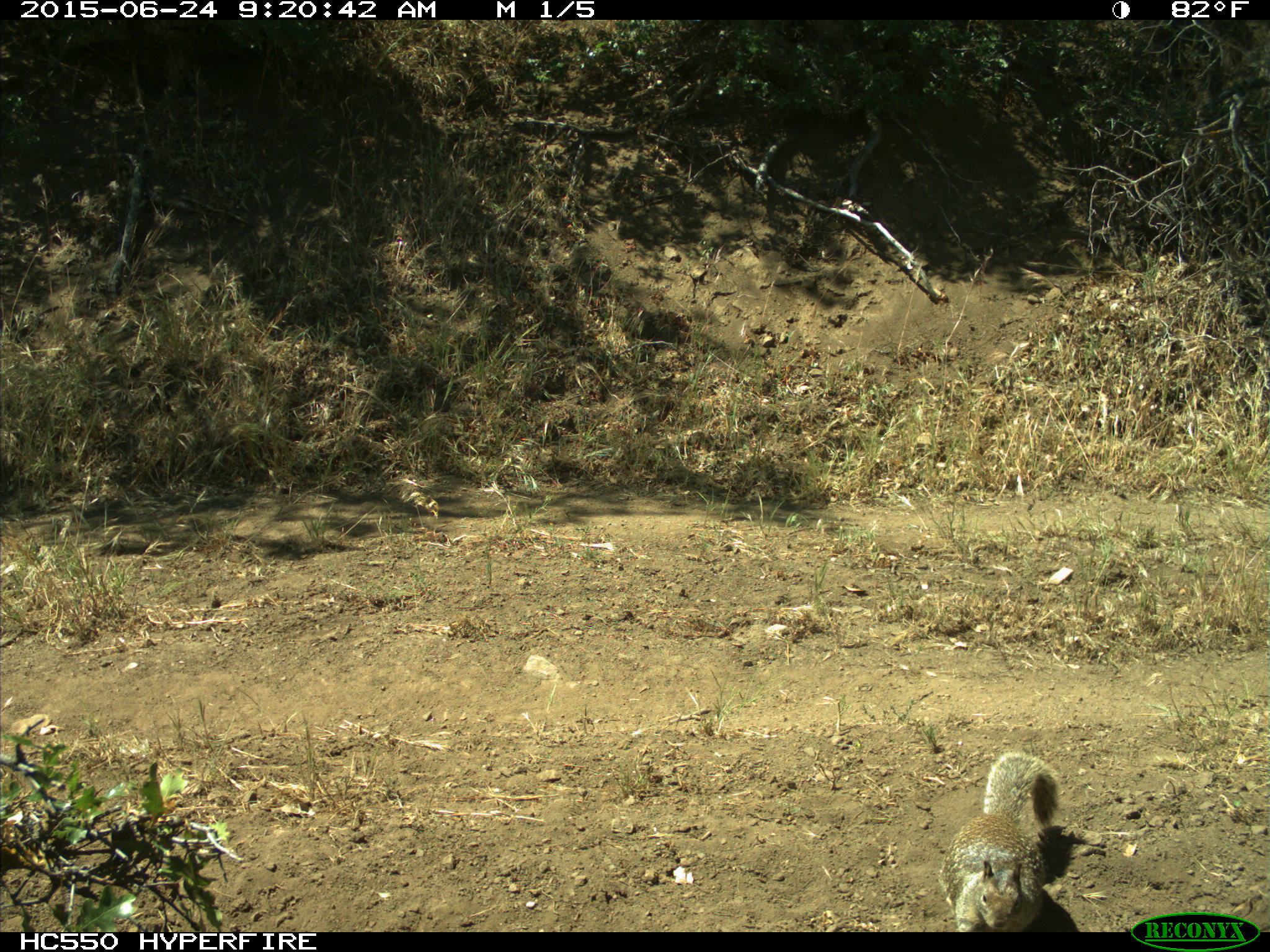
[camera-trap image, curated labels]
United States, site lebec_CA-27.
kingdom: Animalia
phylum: Chordata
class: Mammalia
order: Rodentia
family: Sciuridae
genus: Otospermophilus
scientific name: Otospermophilus beecheyi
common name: california ground squirrel